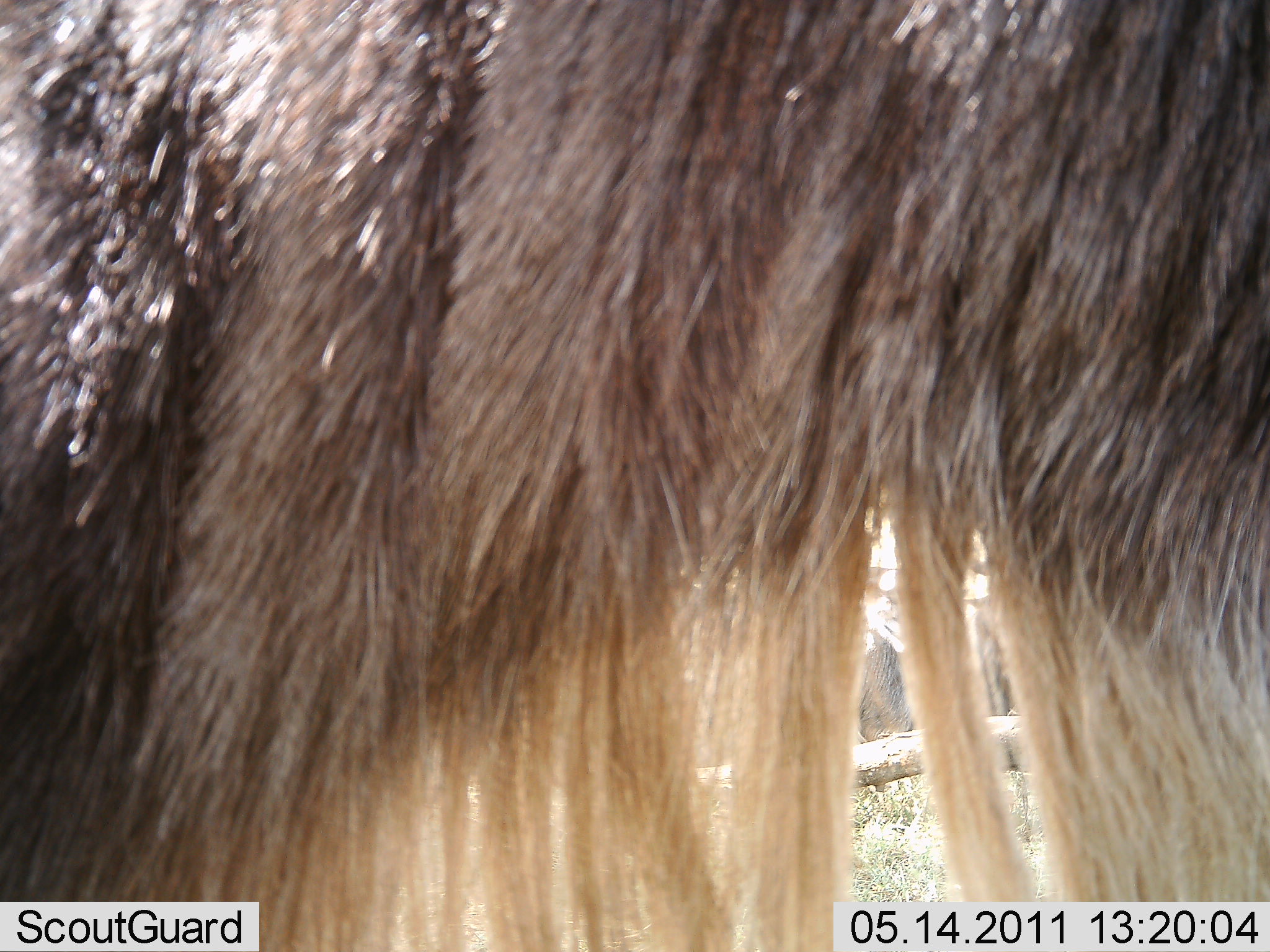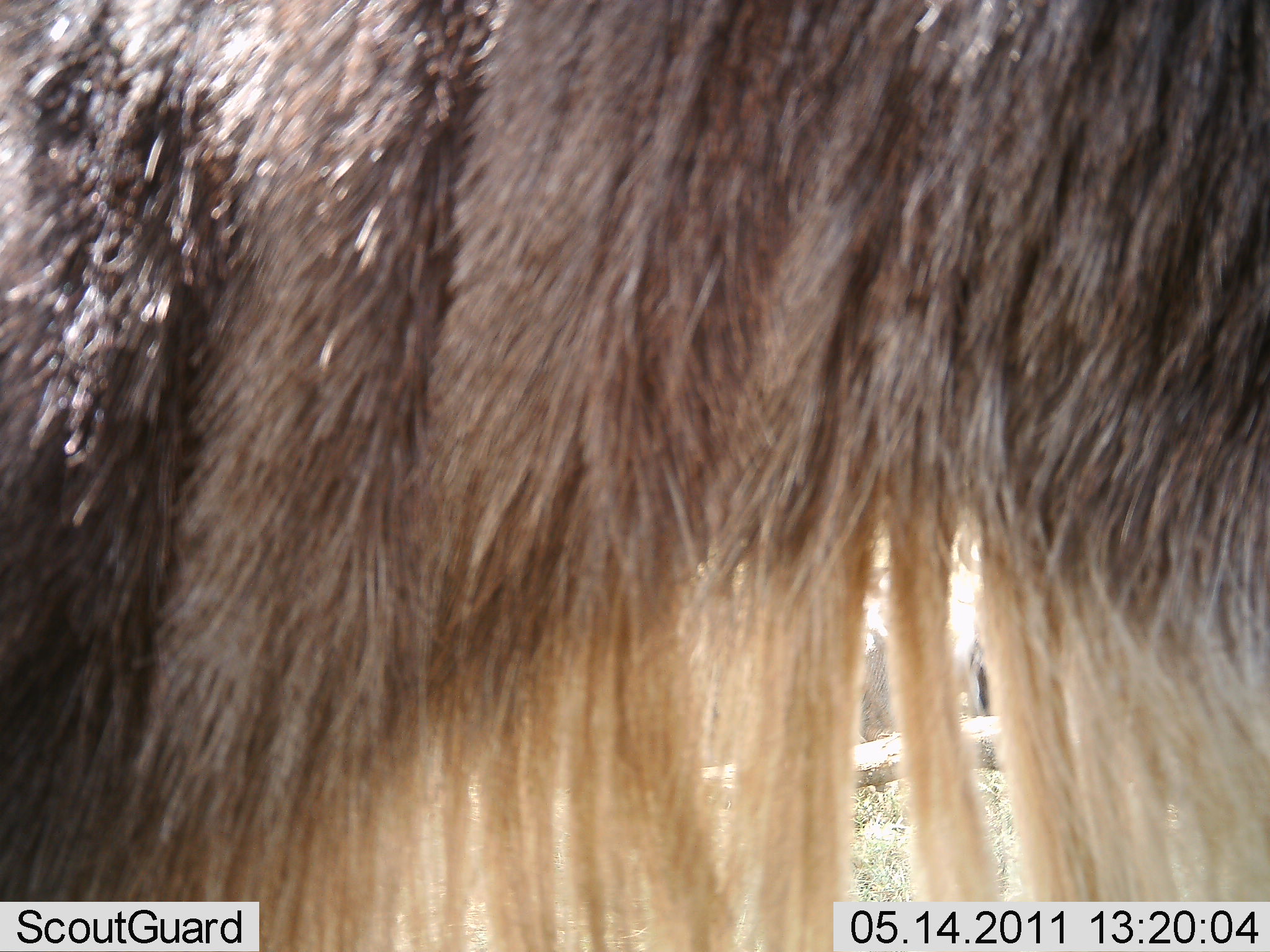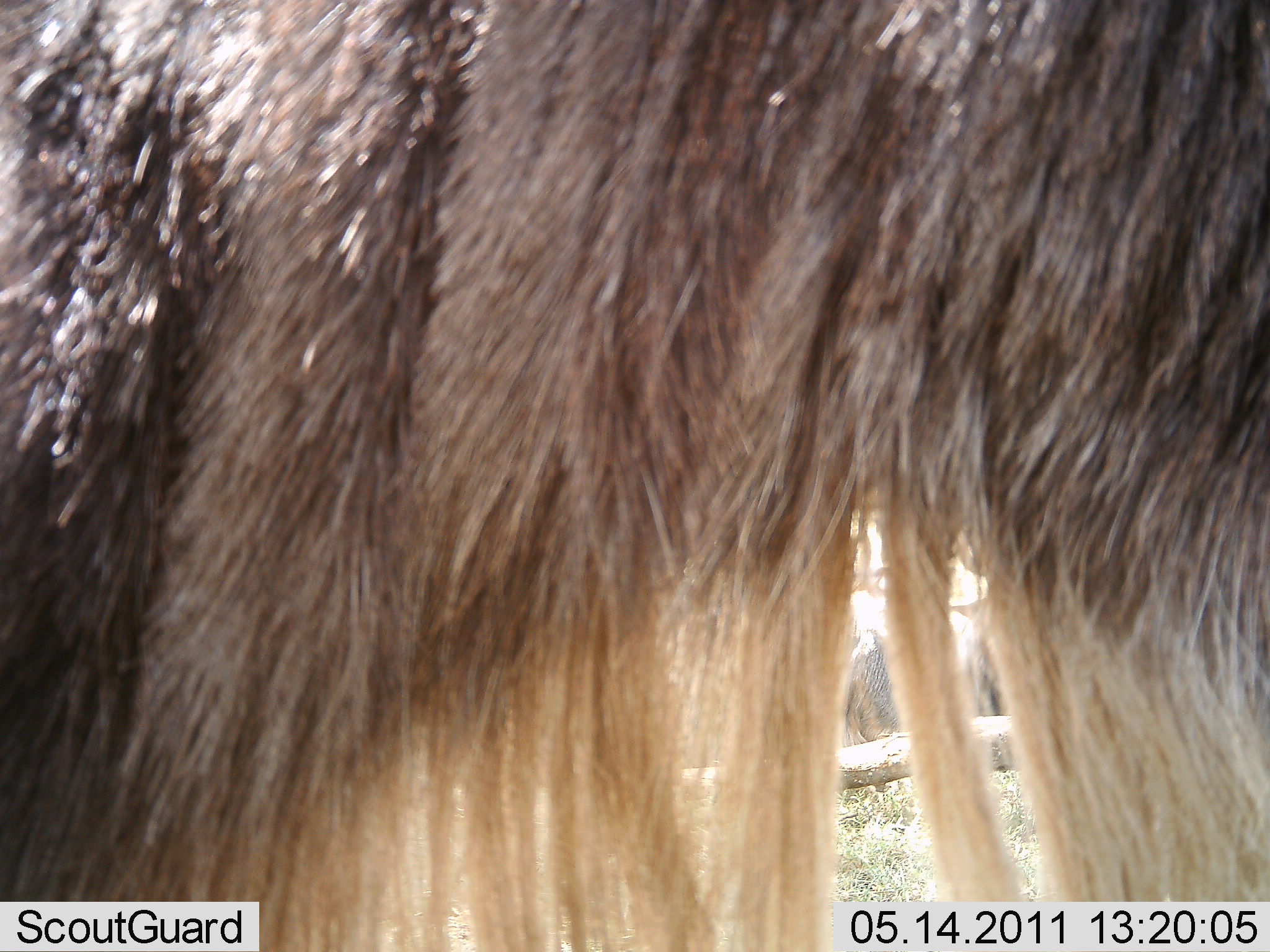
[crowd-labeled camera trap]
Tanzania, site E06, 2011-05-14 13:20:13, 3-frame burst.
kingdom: Animalia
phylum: Chordata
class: Mammalia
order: Artiodactyla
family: Bovidae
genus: Connochaetes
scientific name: Connochaetes taurinus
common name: blue wildebeest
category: wildebeest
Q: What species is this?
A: Wildebeest (blue wildebeest) (Connochaetes taurinus).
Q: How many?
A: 1.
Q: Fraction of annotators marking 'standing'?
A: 96%.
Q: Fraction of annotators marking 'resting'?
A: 5%.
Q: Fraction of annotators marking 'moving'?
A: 4%.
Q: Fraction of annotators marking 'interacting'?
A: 0%.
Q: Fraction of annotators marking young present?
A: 0%.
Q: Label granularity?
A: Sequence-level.